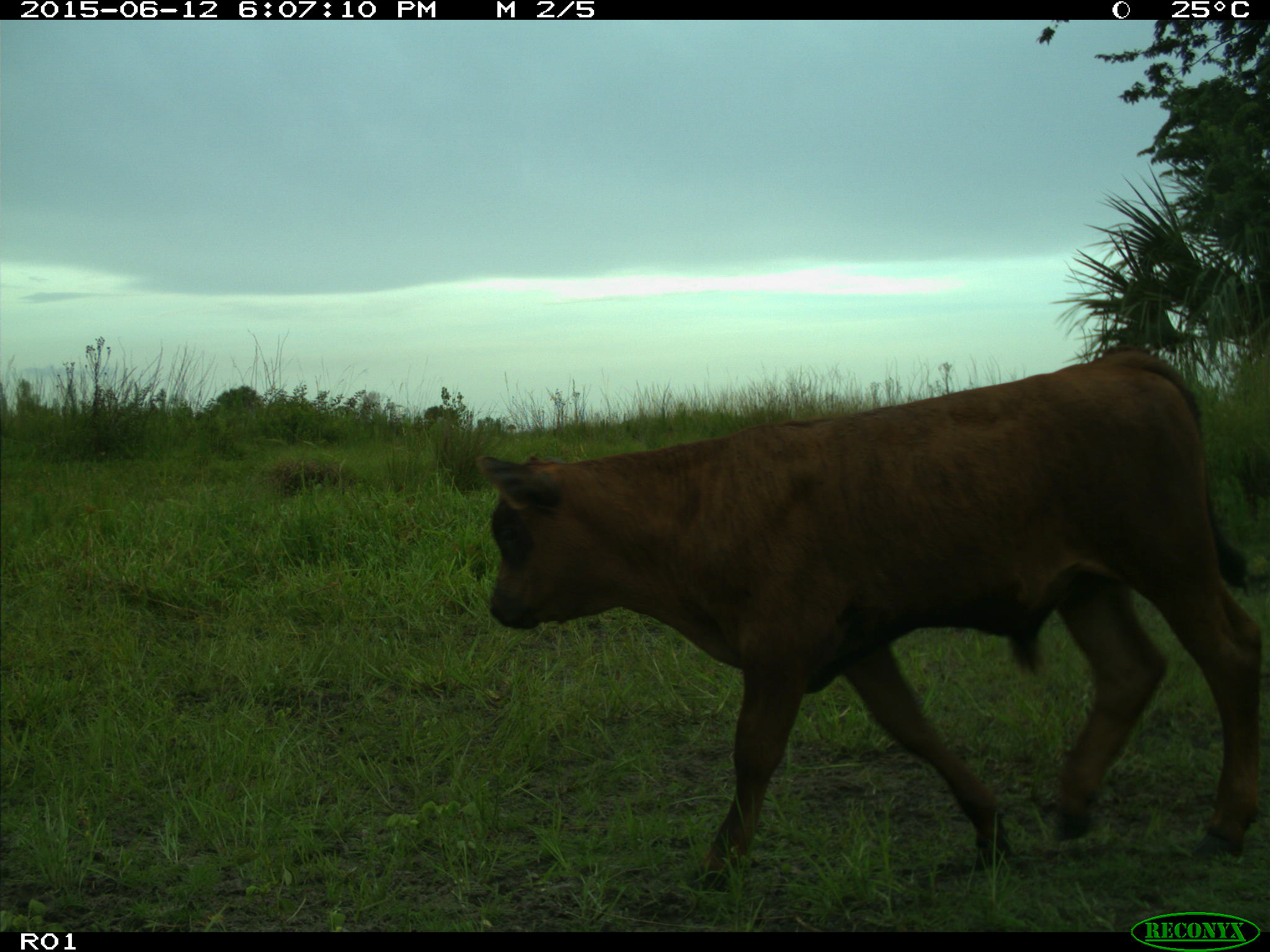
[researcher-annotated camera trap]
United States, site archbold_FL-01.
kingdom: Animalia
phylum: Chordata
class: Mammalia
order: Artiodactyla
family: Bovidae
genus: Bos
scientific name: Bos taurus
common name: domestic cow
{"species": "Bos taurus (domestic cow)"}